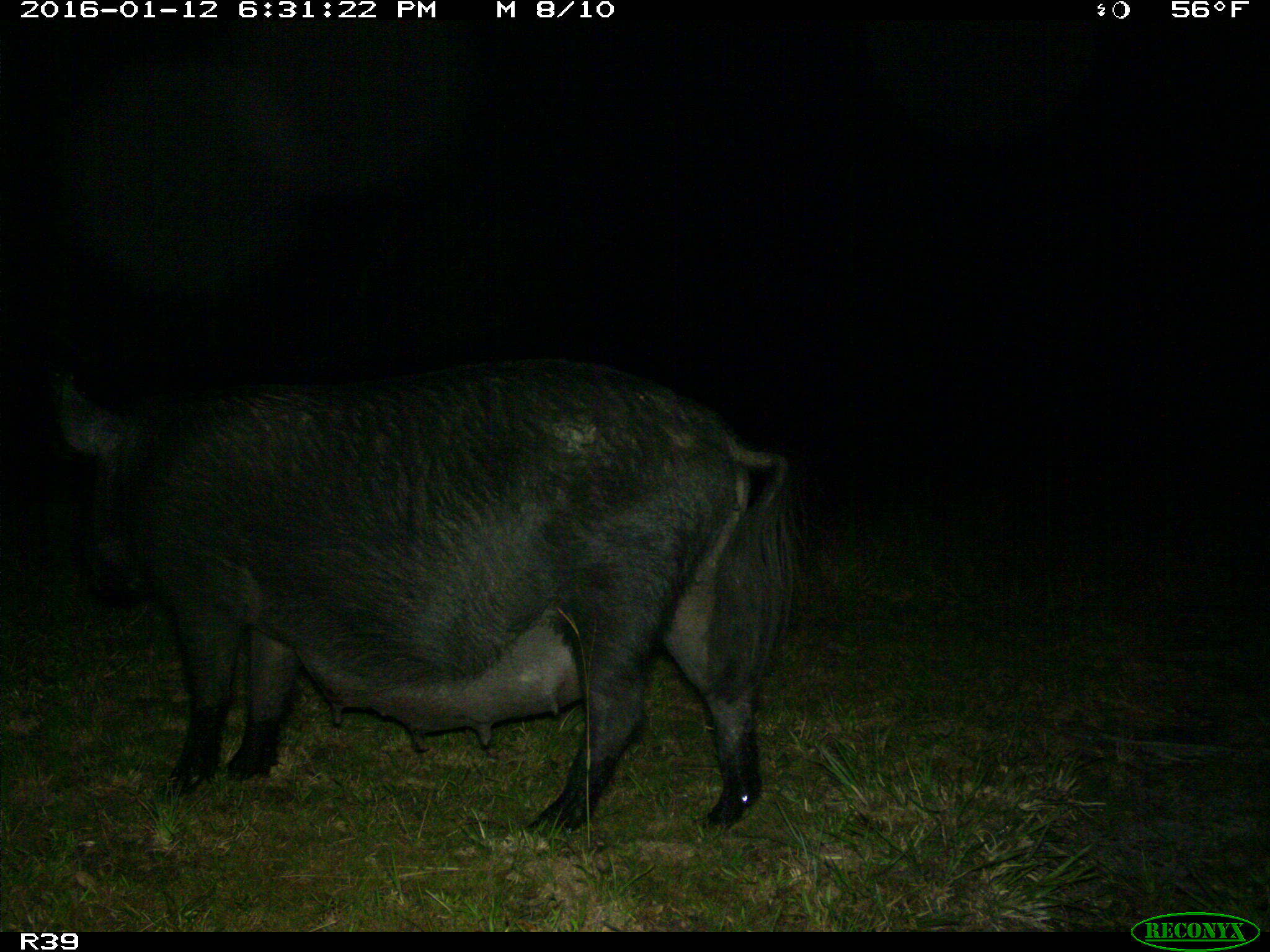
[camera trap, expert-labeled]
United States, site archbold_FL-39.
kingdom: Animalia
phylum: Chordata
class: Mammalia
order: Artiodactyla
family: Suidae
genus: Sus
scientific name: Sus scrofa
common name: wild boar